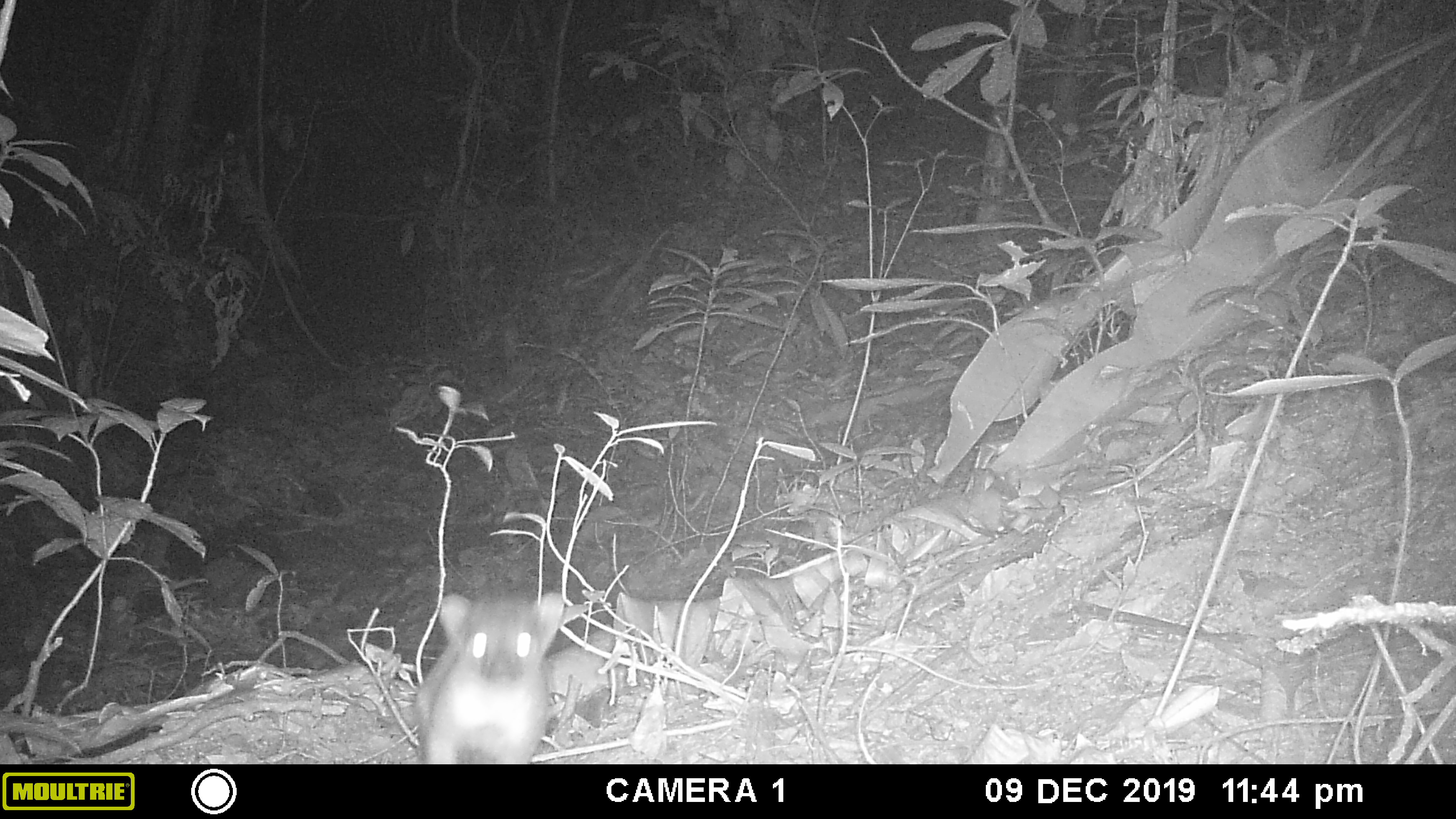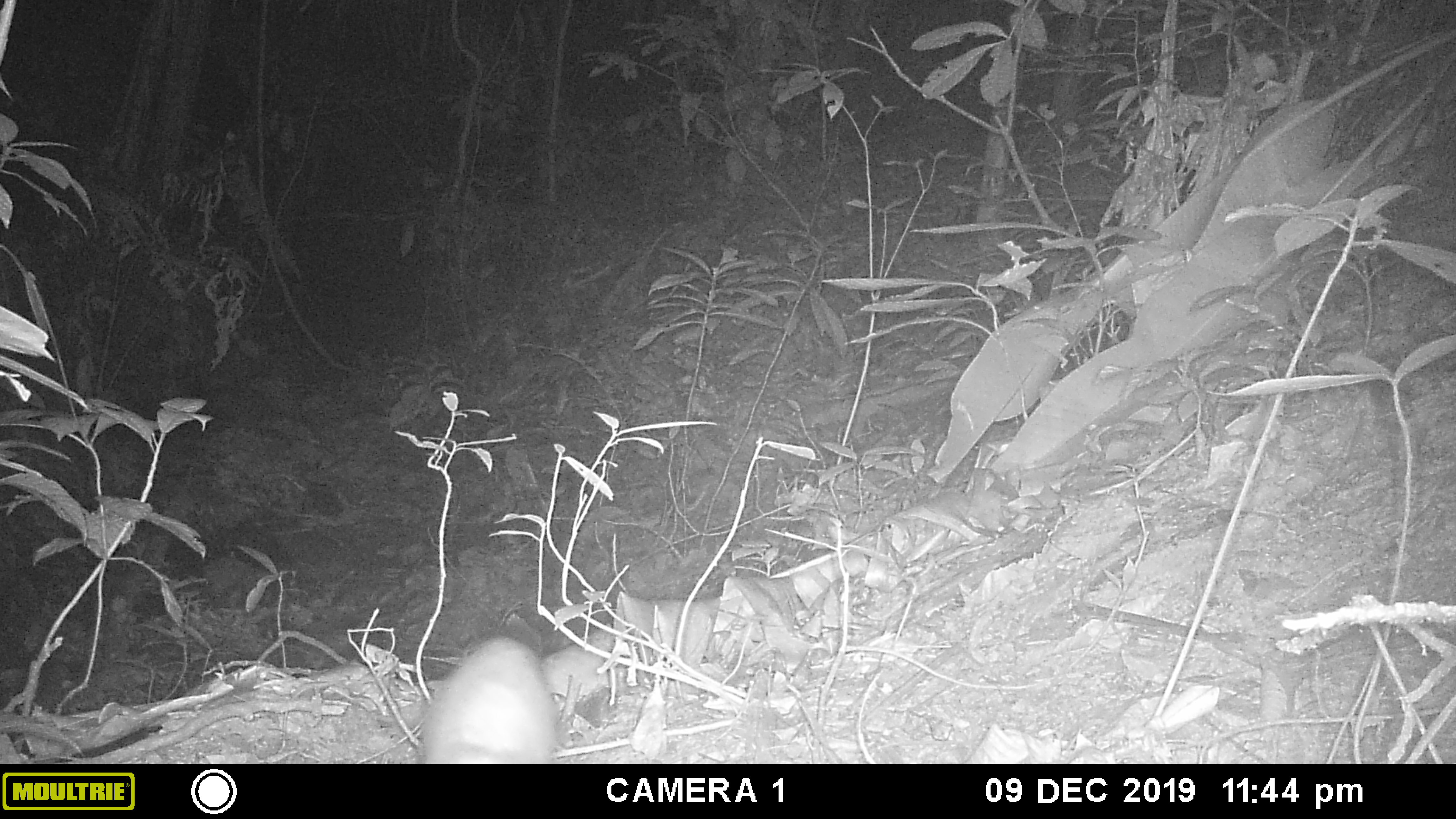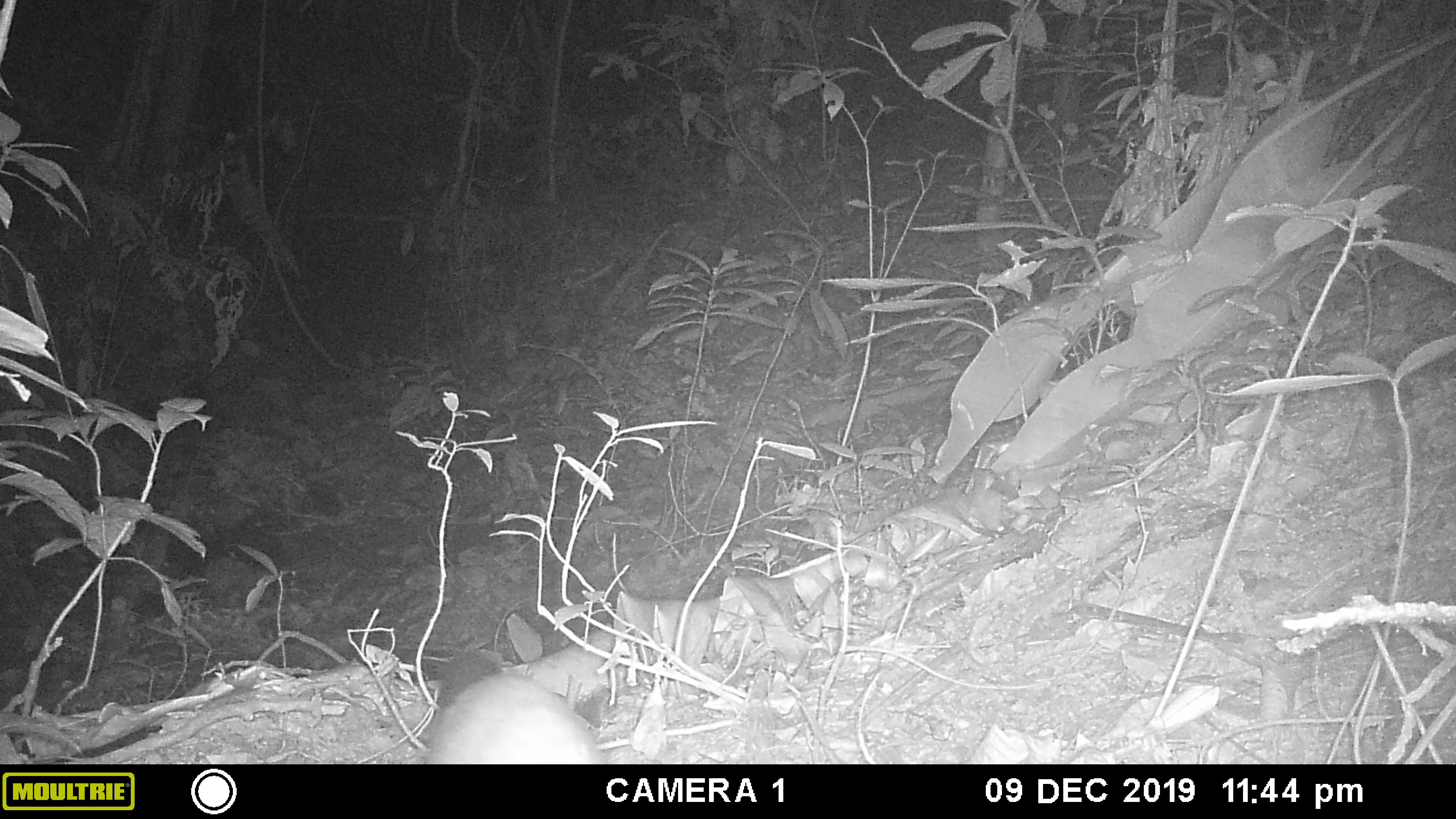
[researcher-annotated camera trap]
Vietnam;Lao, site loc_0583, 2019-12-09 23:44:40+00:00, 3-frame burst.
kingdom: Animalia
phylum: Chordata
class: Mammalia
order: Carnivora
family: Mustelidae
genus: Melogale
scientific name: Melogale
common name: ferret badger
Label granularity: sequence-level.